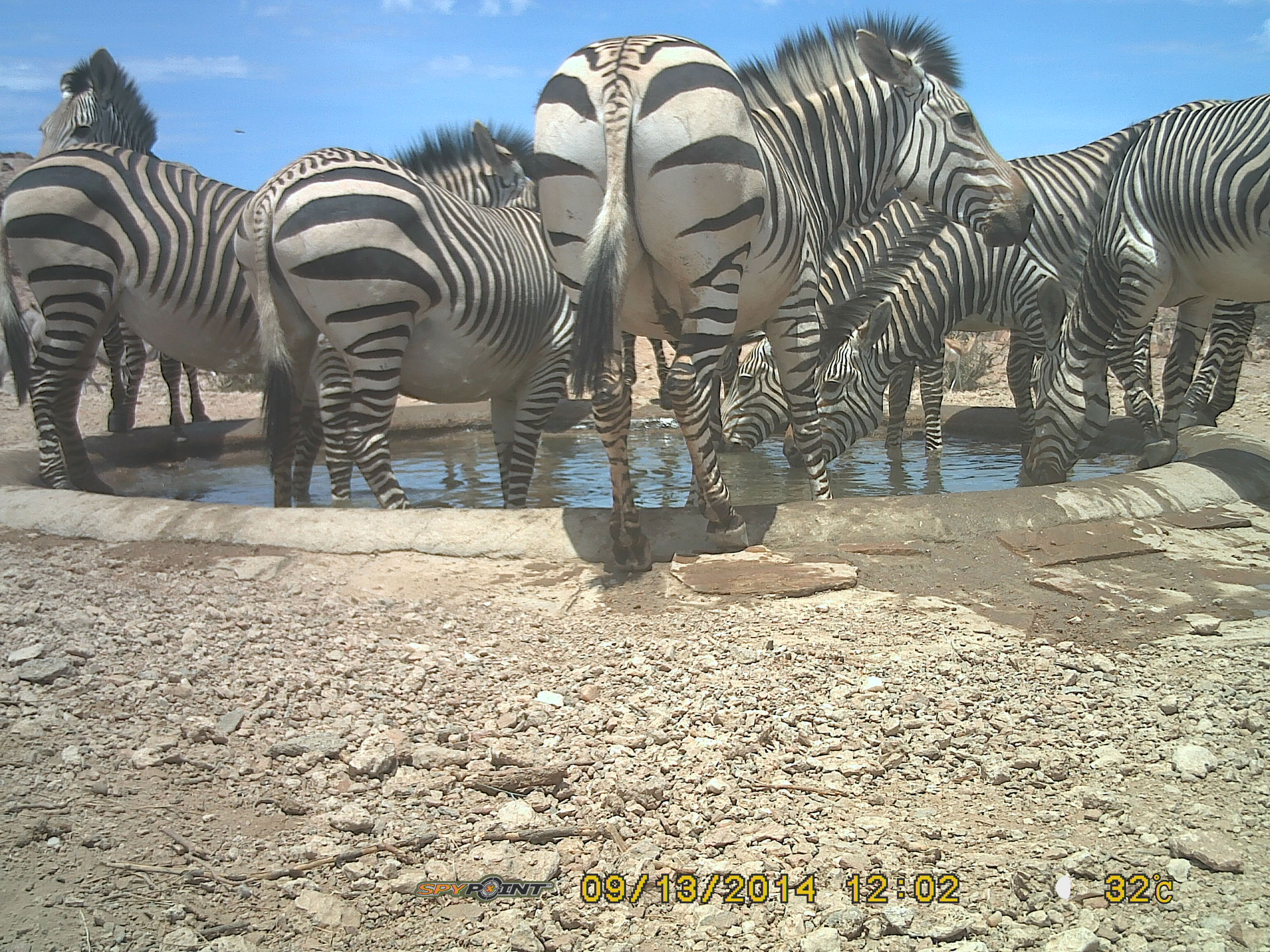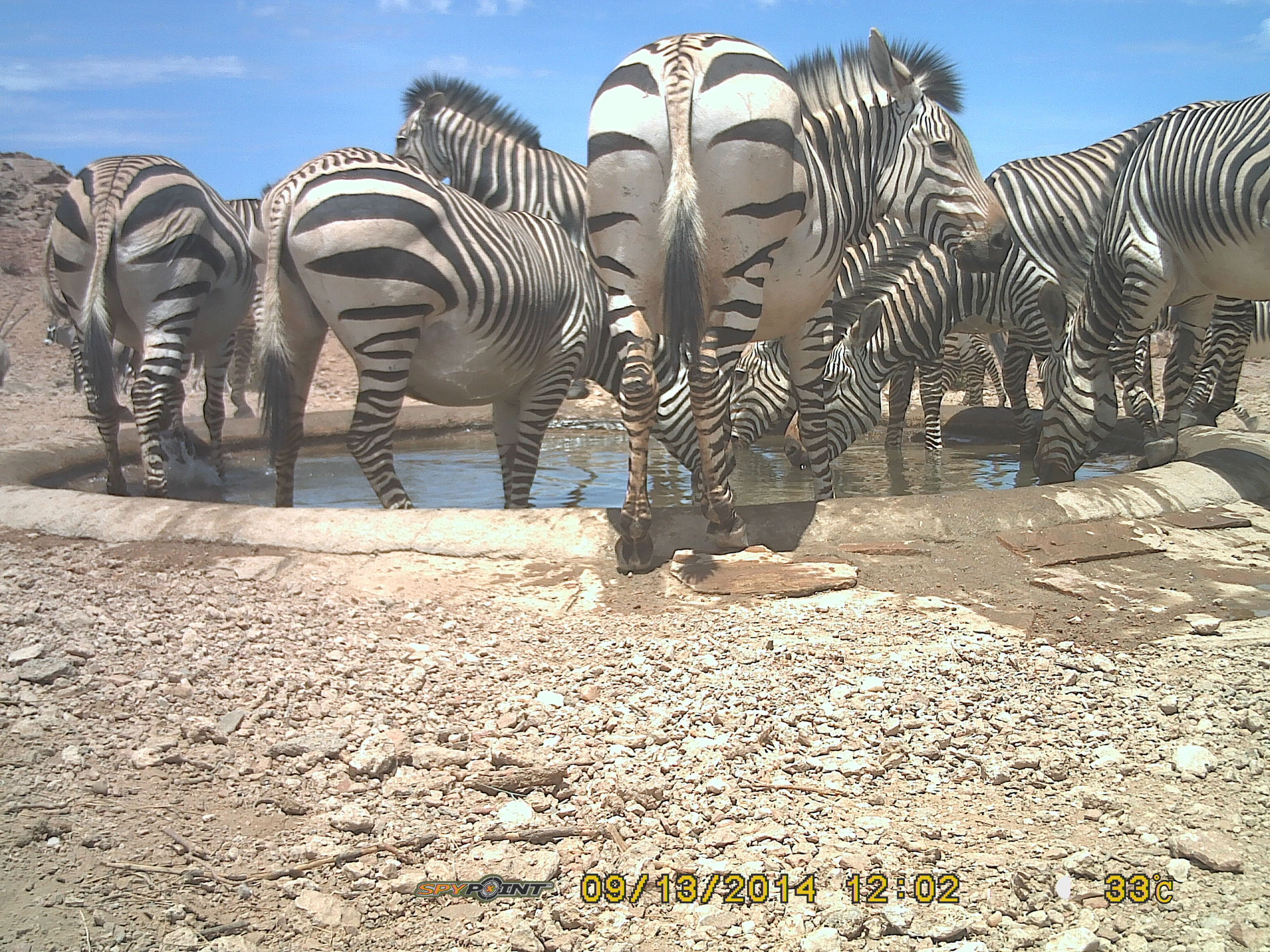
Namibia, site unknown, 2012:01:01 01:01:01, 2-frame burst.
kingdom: Animalia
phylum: Chordata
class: Mammalia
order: Perissodactyla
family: Equidae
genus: Equus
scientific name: Equus zebra hartmannae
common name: hartmann's mountain zebra